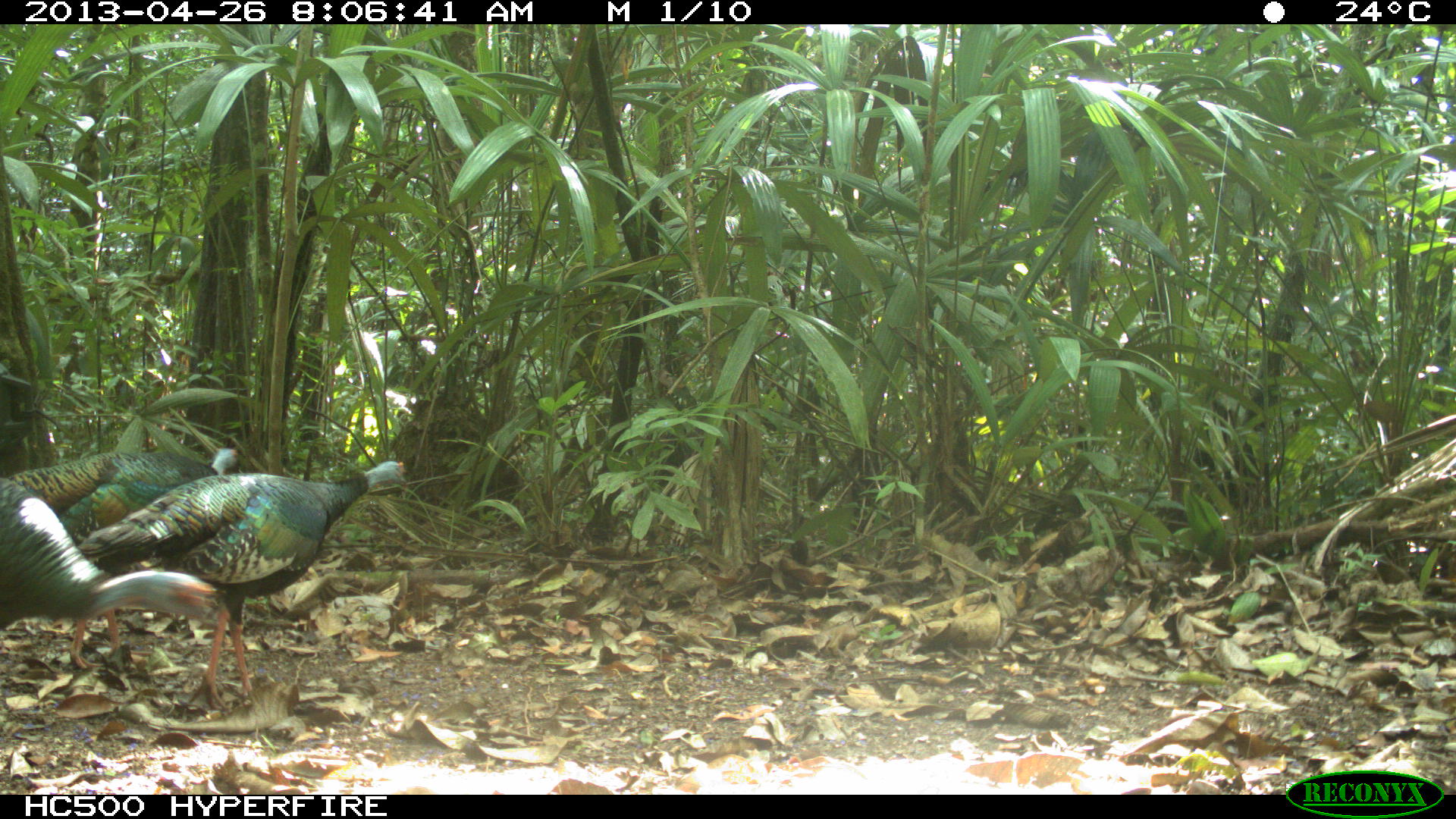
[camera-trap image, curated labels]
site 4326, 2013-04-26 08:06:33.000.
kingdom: Animalia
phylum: Chordata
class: Aves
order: Galliformes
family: Phasianidae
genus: Meleagris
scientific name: Meleagris ocellata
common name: ocellated turkey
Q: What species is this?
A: Meleagris ocellata (ocellated turkey).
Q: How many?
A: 4.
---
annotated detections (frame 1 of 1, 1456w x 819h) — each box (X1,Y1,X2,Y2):
meleagris ocellata: (69,457,409,713); (0,442,240,667); (0,479,214,638)